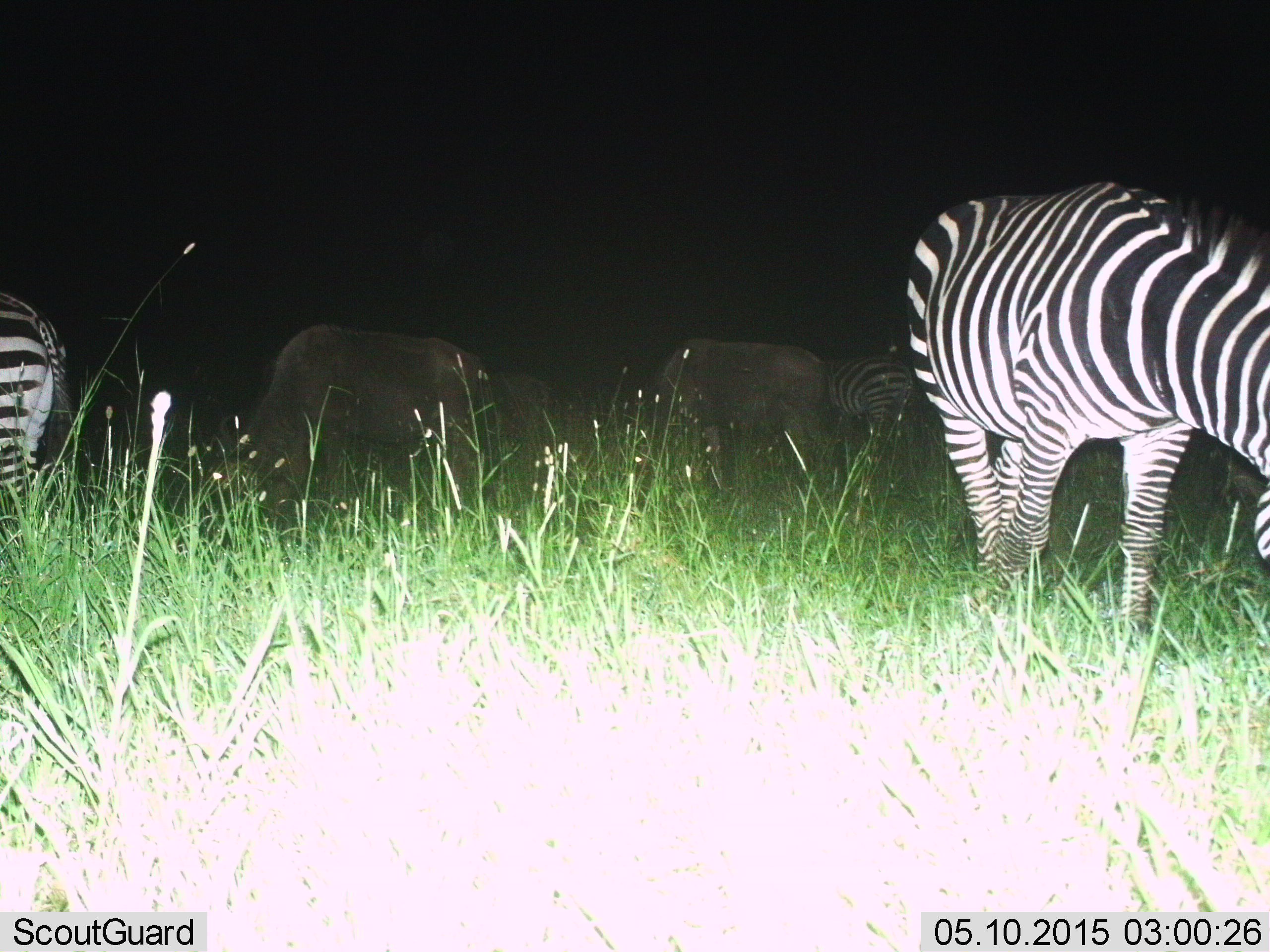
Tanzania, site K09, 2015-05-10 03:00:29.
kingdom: Animalia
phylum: Chordata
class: Mammalia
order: Artiodactyla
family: Bovidae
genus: Connochaetes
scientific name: Connochaetes taurinus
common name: blue wildebeest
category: wildebeest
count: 3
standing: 64%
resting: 0%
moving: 0%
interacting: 0%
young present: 0%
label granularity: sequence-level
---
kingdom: Animalia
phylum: Chordata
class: Mammalia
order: Perissodactyla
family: Equidae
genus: Equus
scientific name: Equus quagga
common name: plains zebra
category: zebra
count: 3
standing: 58%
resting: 0%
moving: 0%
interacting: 0%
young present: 0%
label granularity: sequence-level